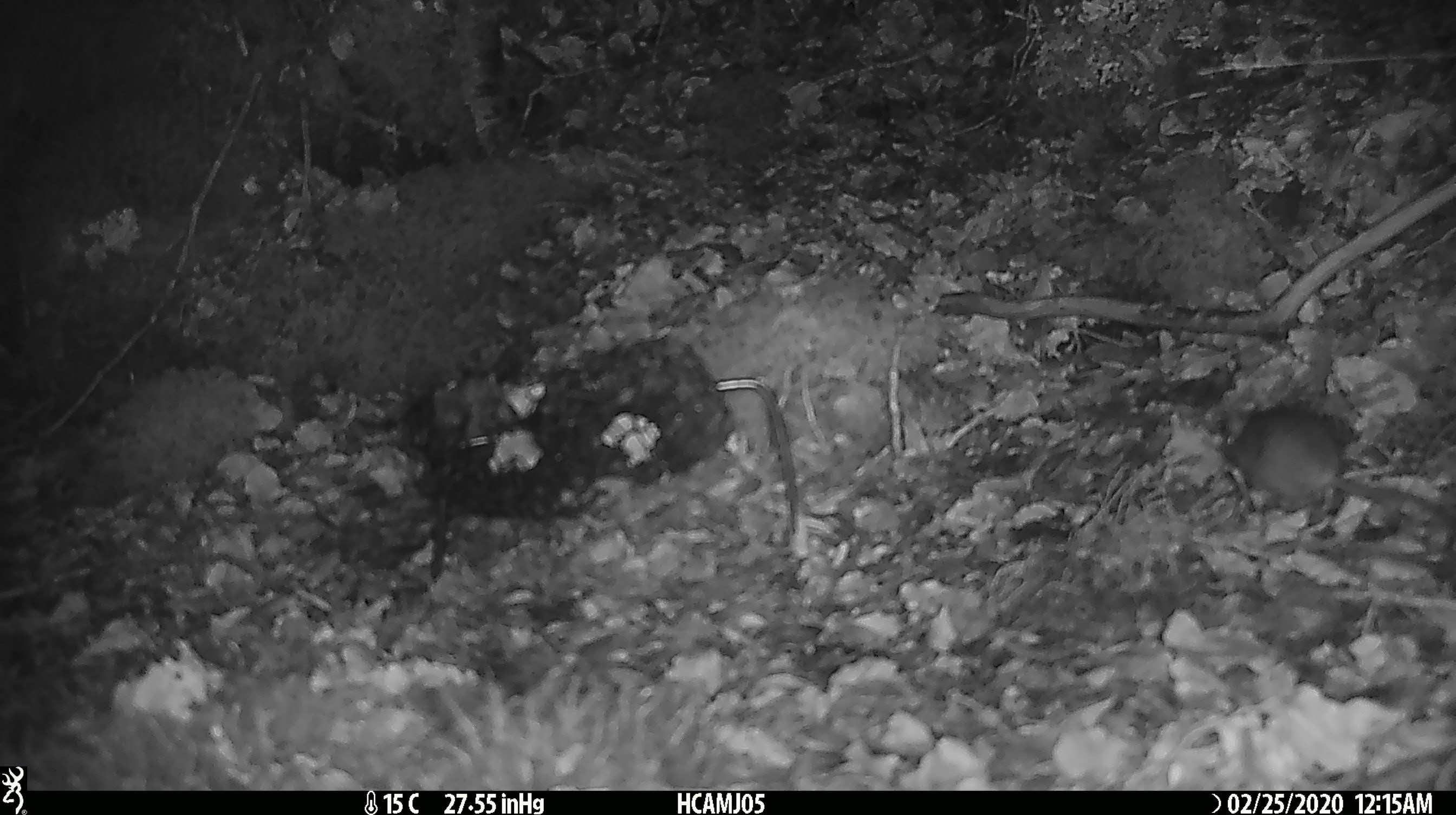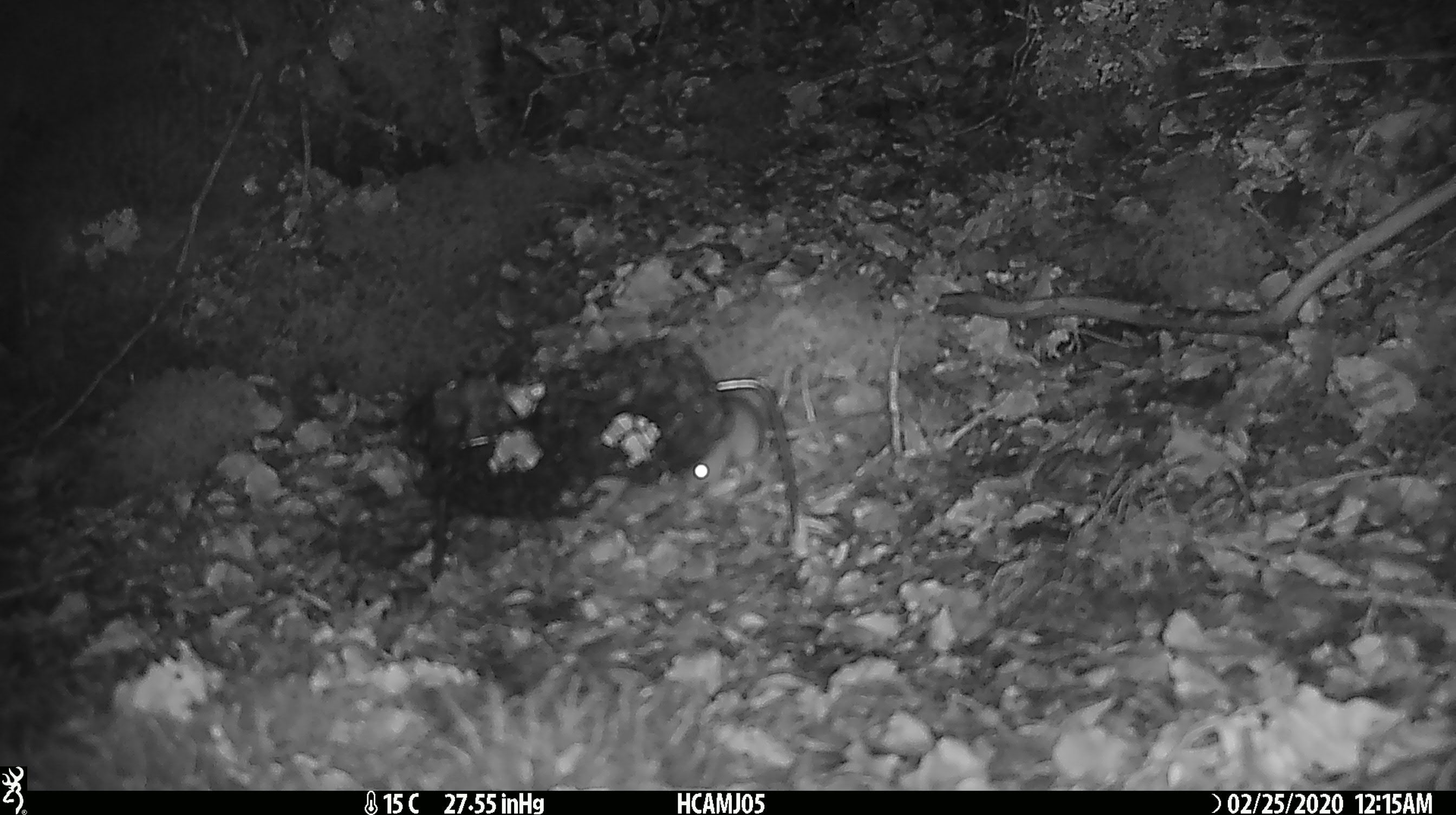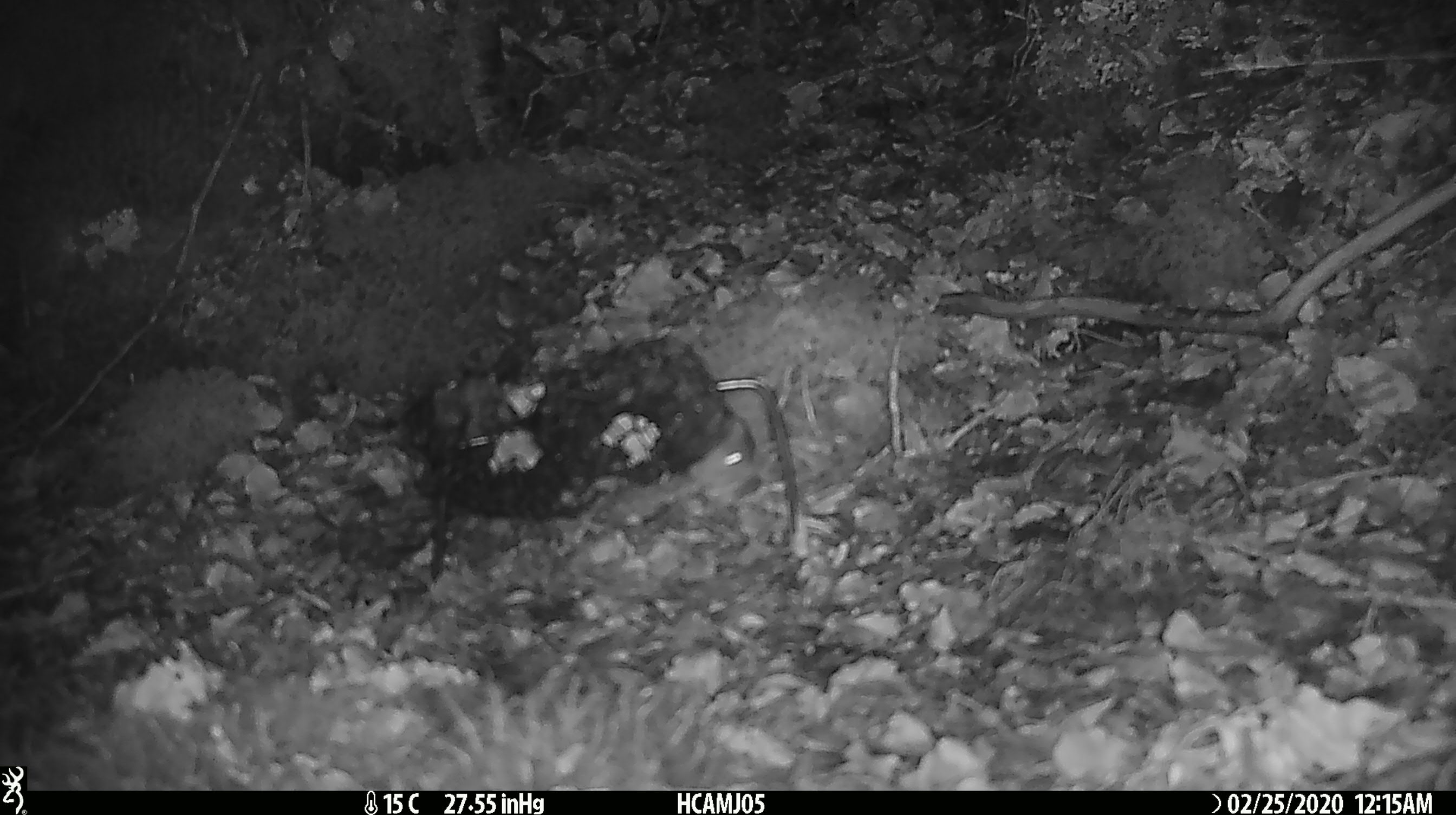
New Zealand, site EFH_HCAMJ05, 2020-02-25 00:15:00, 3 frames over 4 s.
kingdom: Animalia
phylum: Chordata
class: Mammalia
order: Rodentia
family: Muridae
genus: Mus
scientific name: Mus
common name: mouse